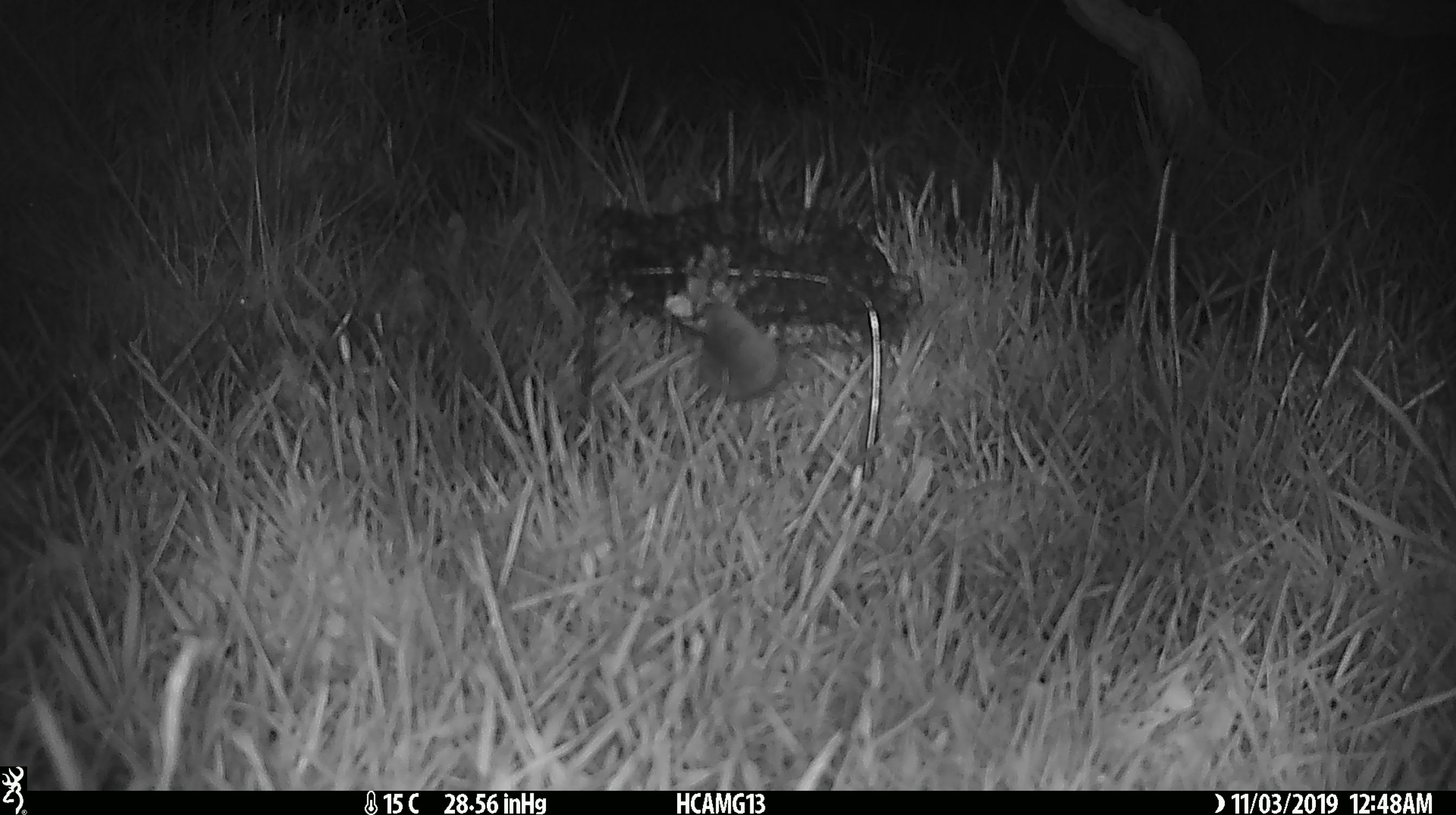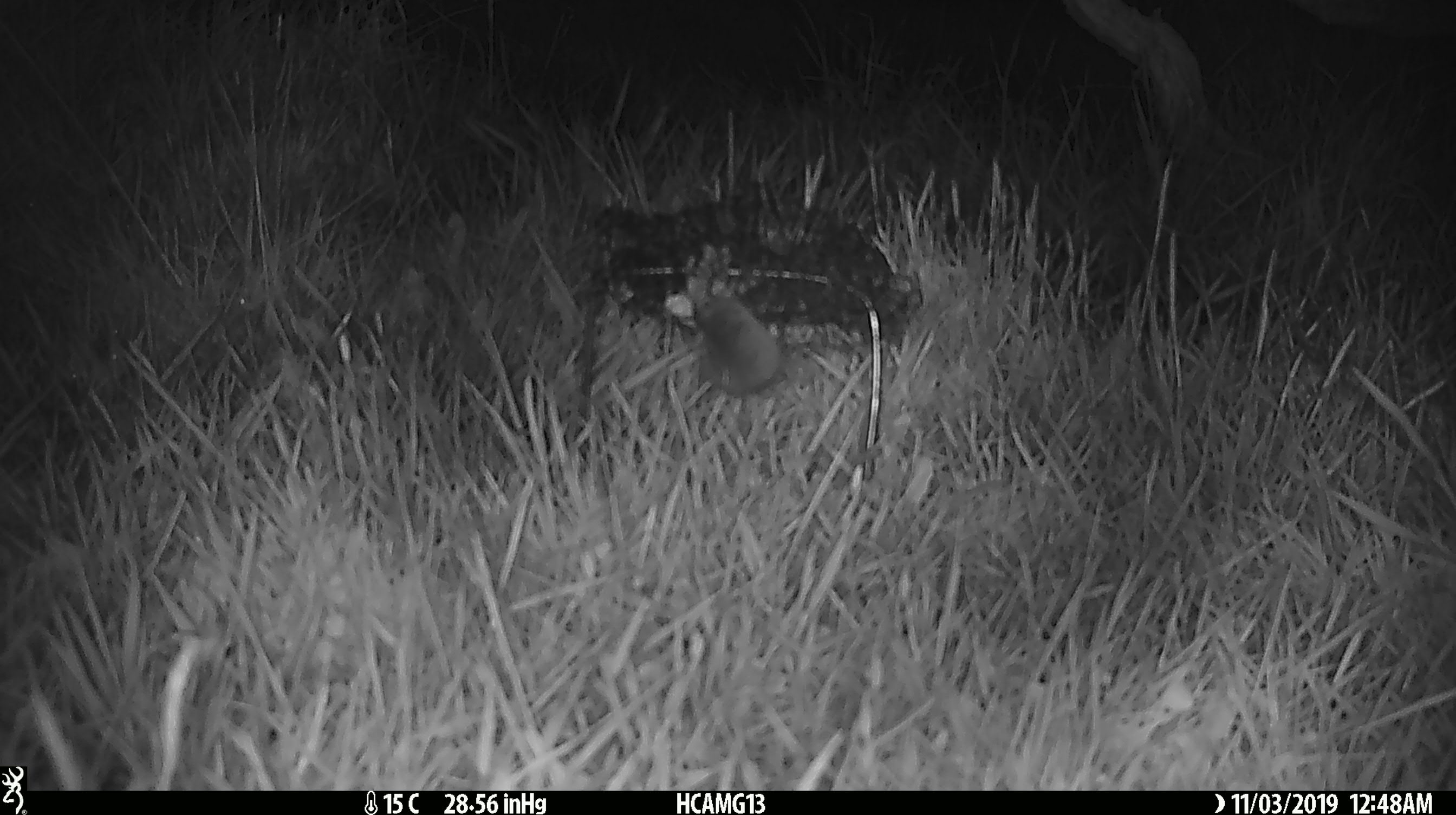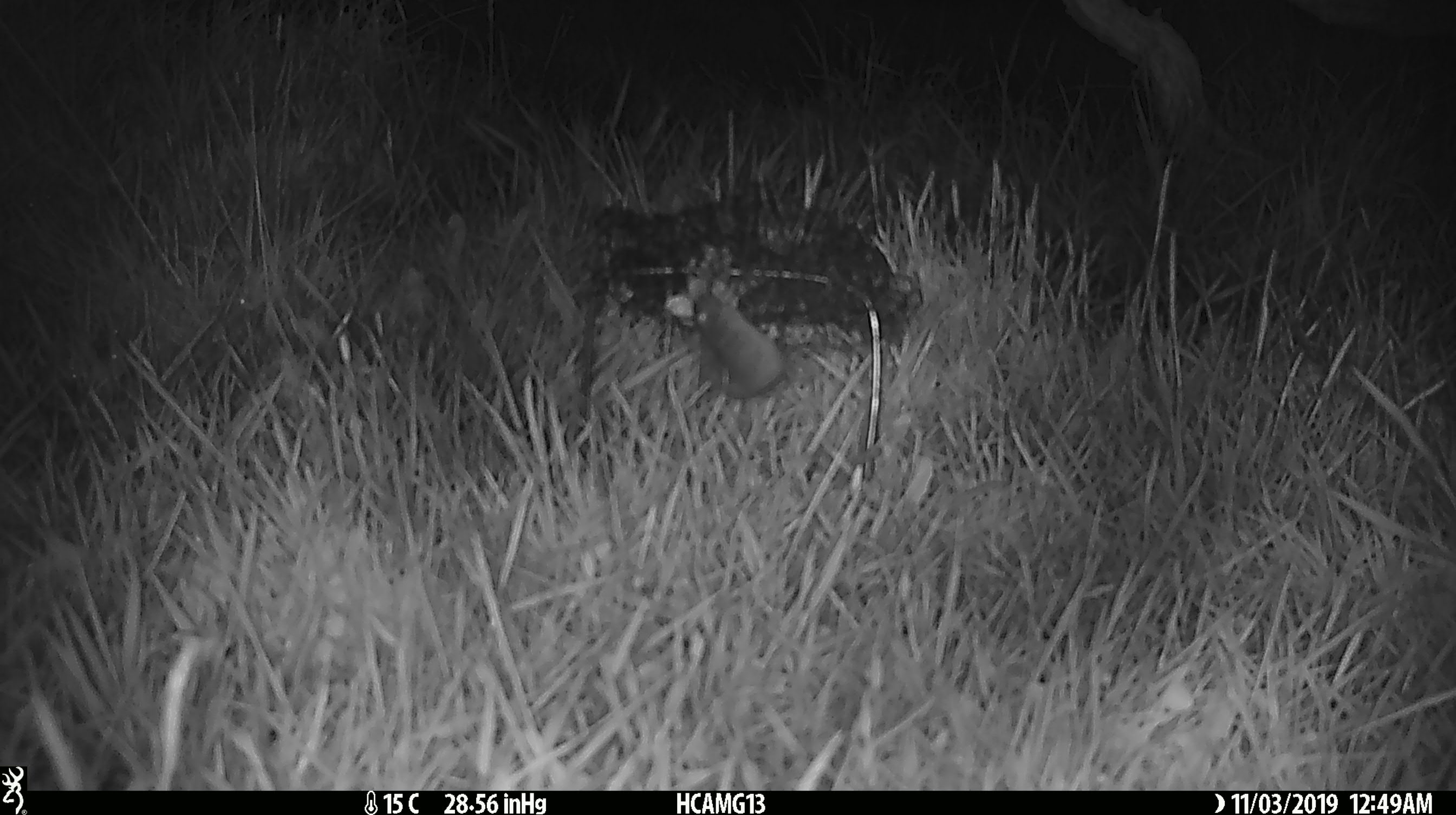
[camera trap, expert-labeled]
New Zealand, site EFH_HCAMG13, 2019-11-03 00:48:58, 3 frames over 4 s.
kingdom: Animalia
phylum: Chordata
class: Mammalia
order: Rodentia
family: Muridae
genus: Mus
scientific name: Mus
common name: mouse